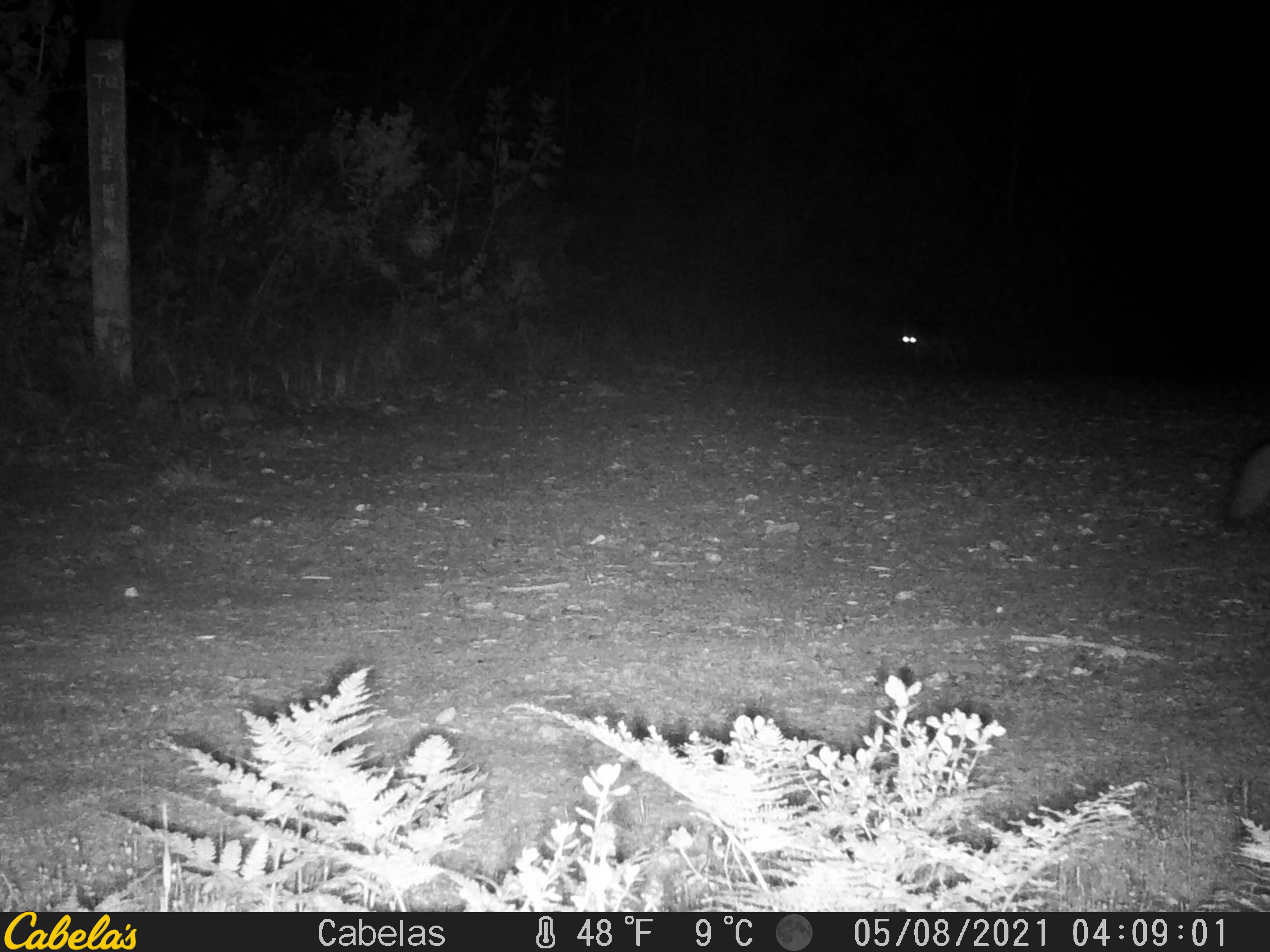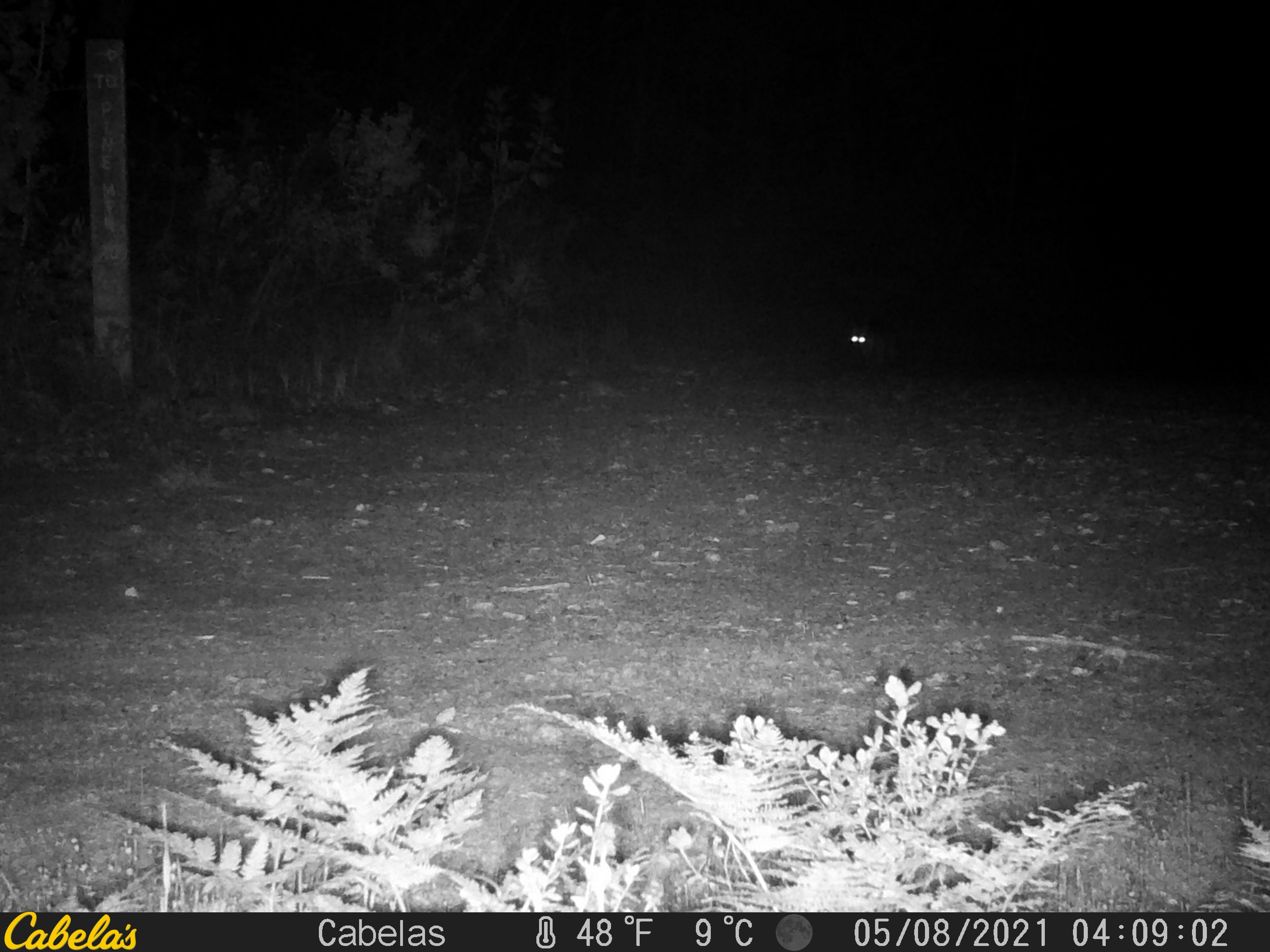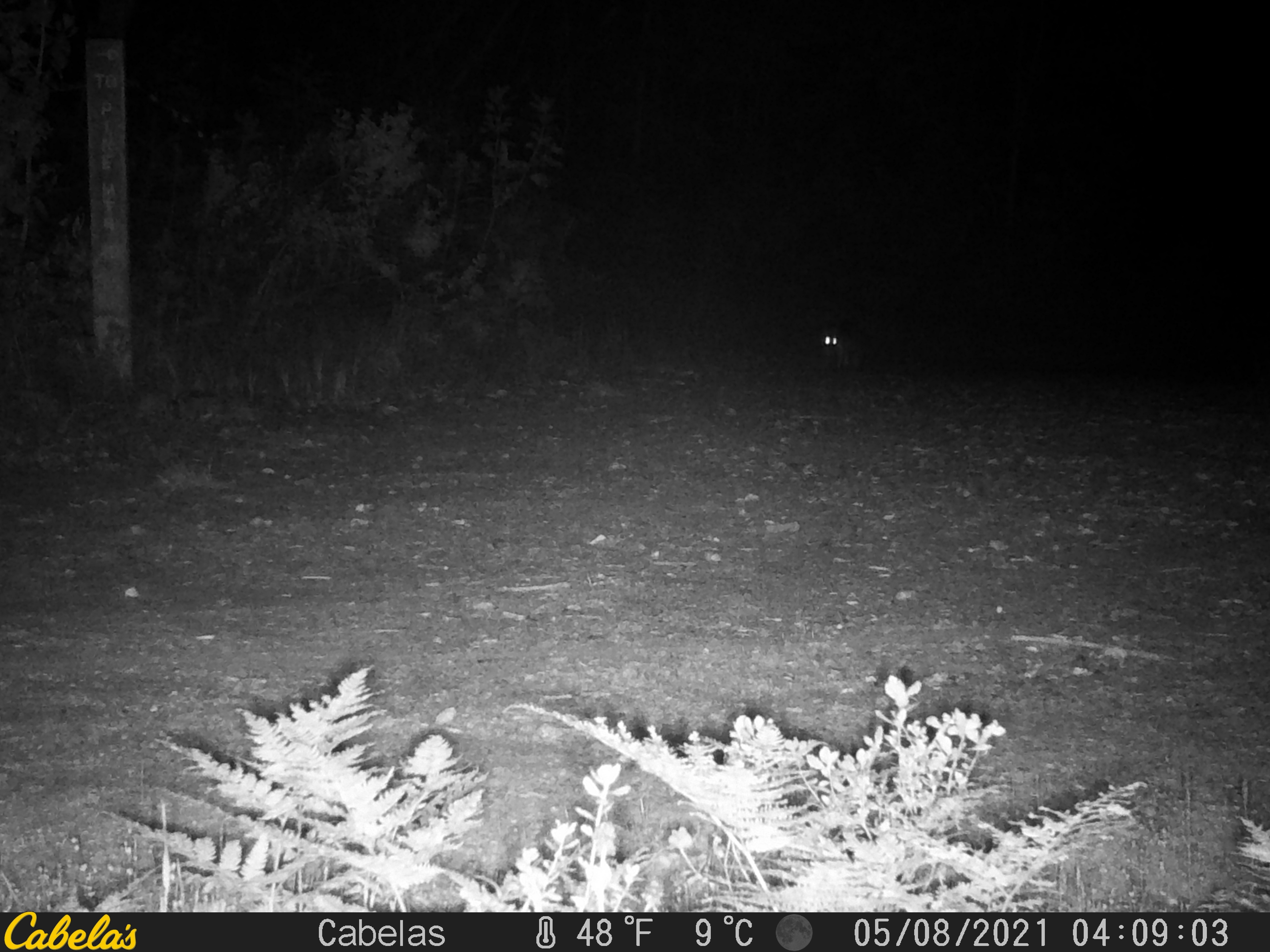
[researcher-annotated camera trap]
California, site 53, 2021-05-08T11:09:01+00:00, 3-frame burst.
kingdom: Animalia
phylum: Chordata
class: Mammalia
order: Carnivora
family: Canidae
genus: Urocyon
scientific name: Urocyon cinereoargenteus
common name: gray fox